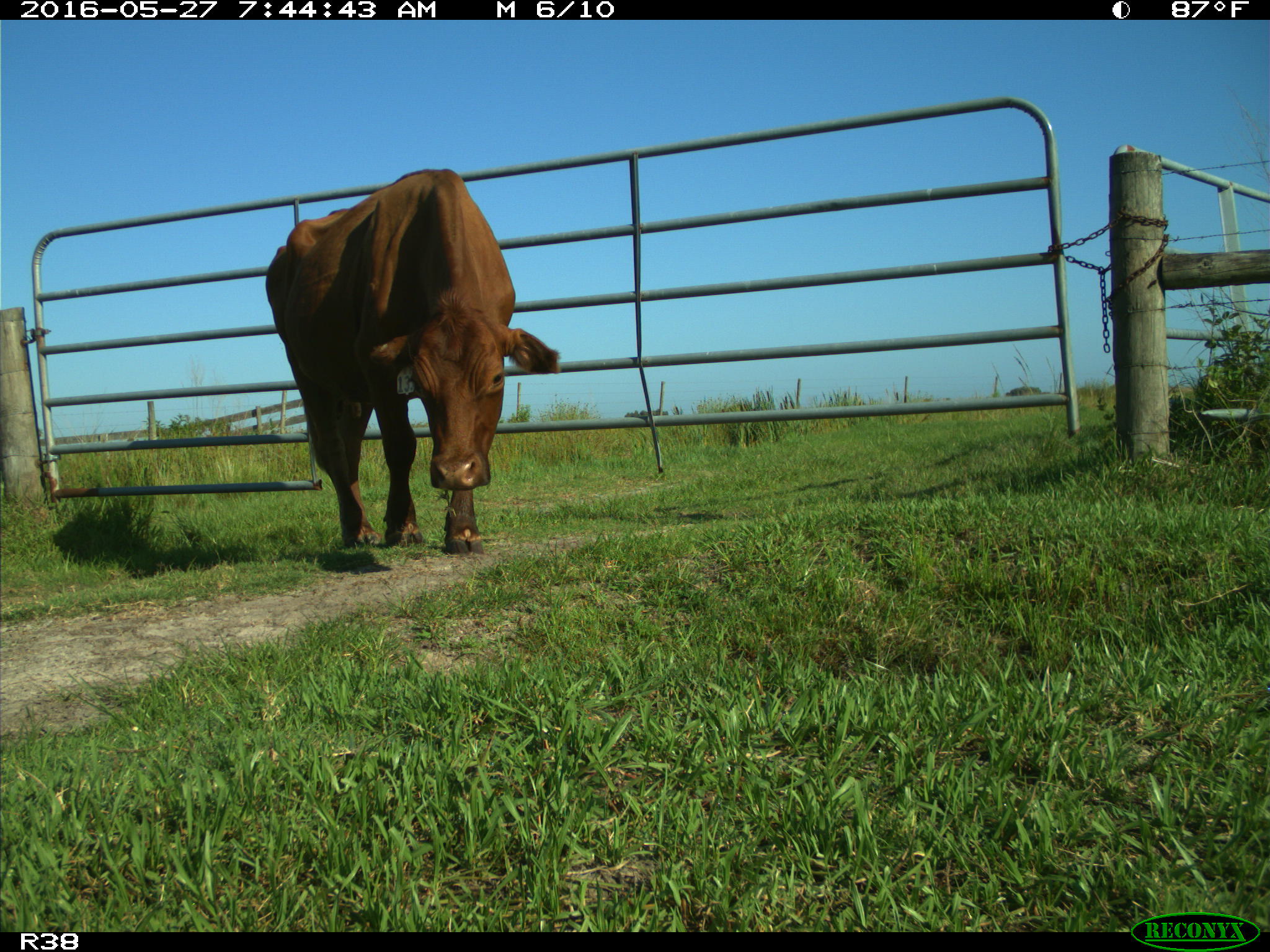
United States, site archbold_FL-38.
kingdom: Animalia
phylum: Chordata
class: Mammalia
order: Artiodactyla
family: Bovidae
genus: Bos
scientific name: Bos taurus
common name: domestic cow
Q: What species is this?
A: Bos taurus (domestic cow).